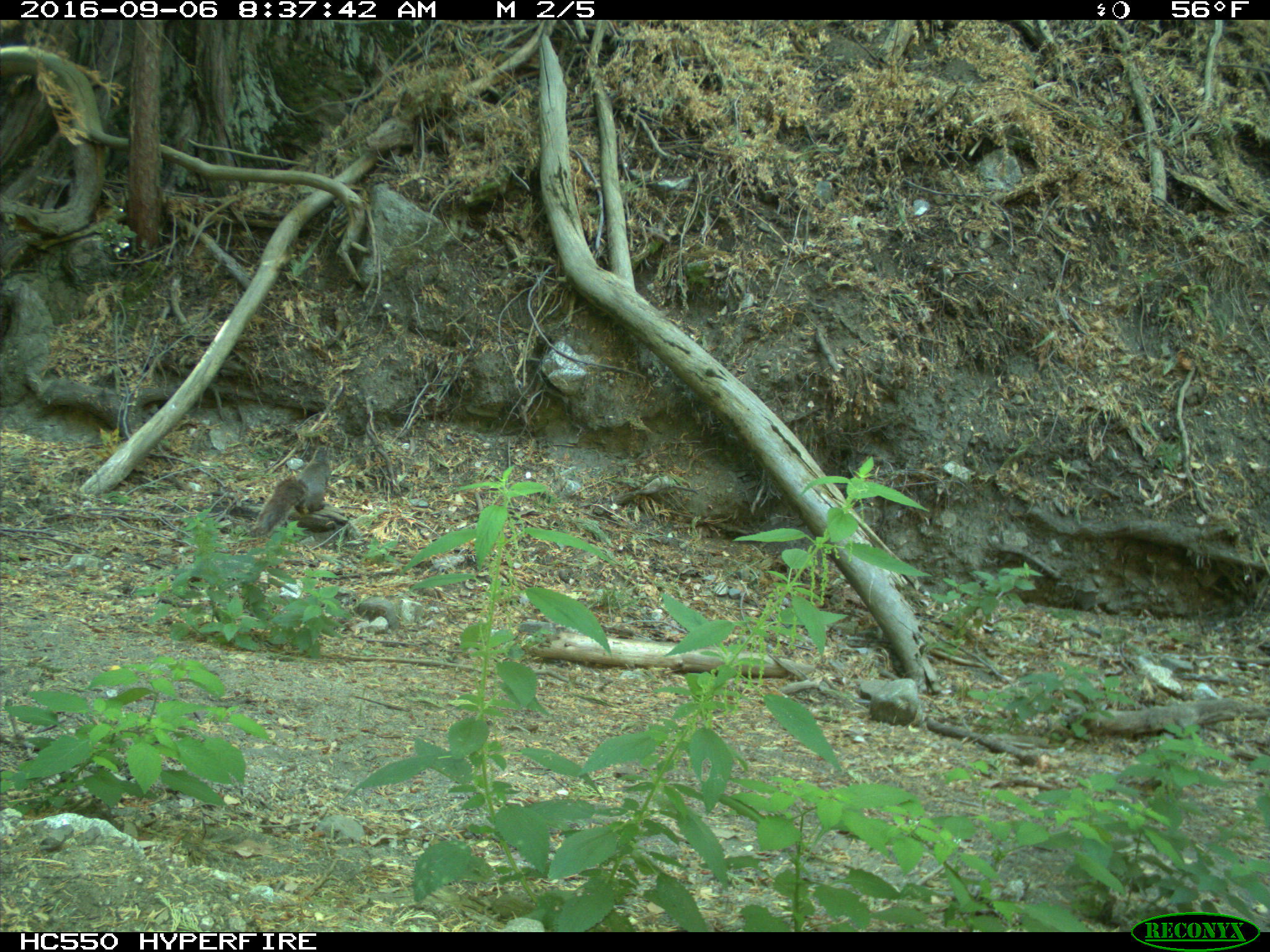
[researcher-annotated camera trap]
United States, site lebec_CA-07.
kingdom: Animalia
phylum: Chordata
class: Mammalia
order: Rodentia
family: Sciuridae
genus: Sciurus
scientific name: Sciurus carolinensis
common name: eastern gray squirrel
Sciurus carolinensis (eastern gray squirrel).